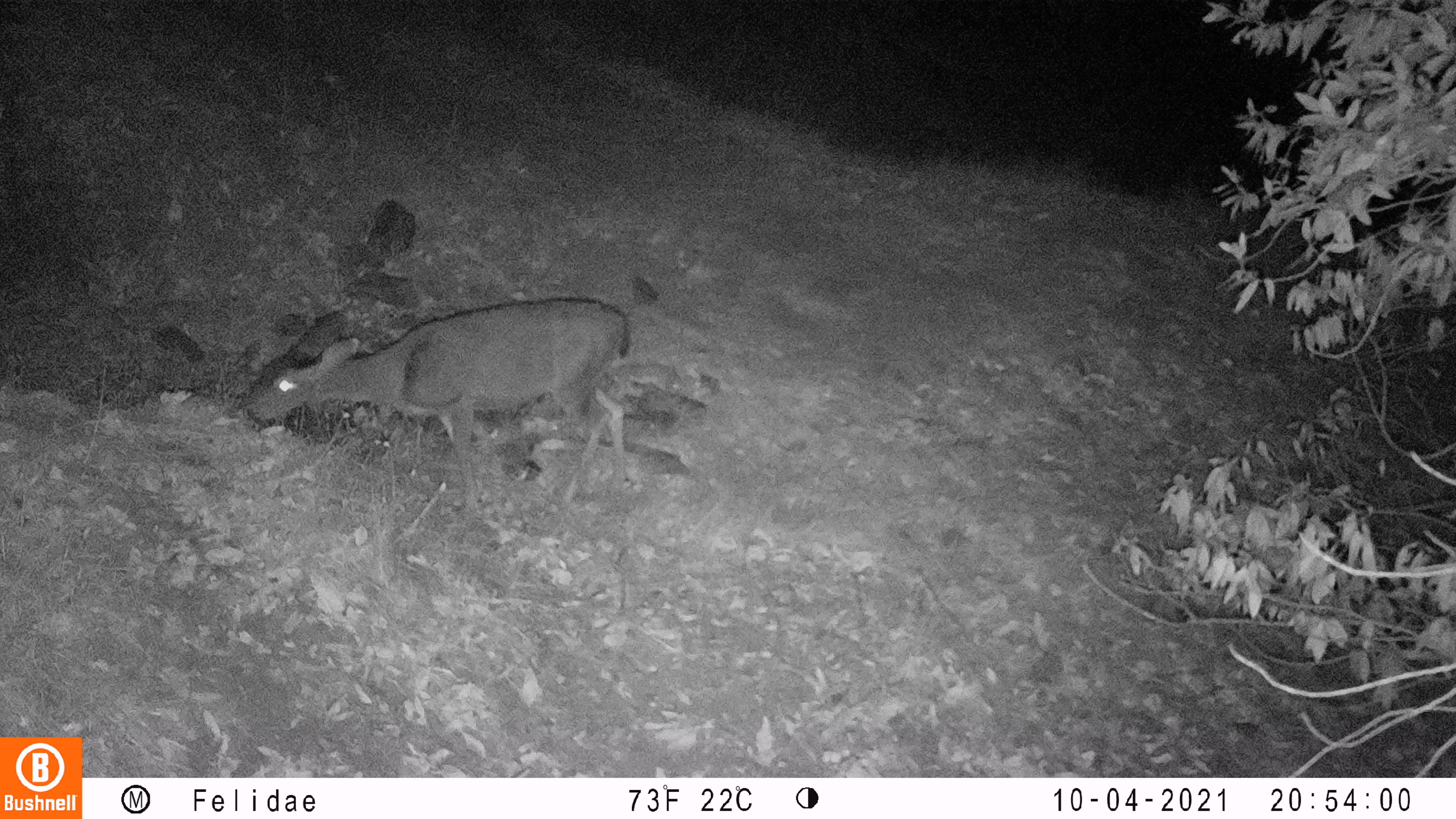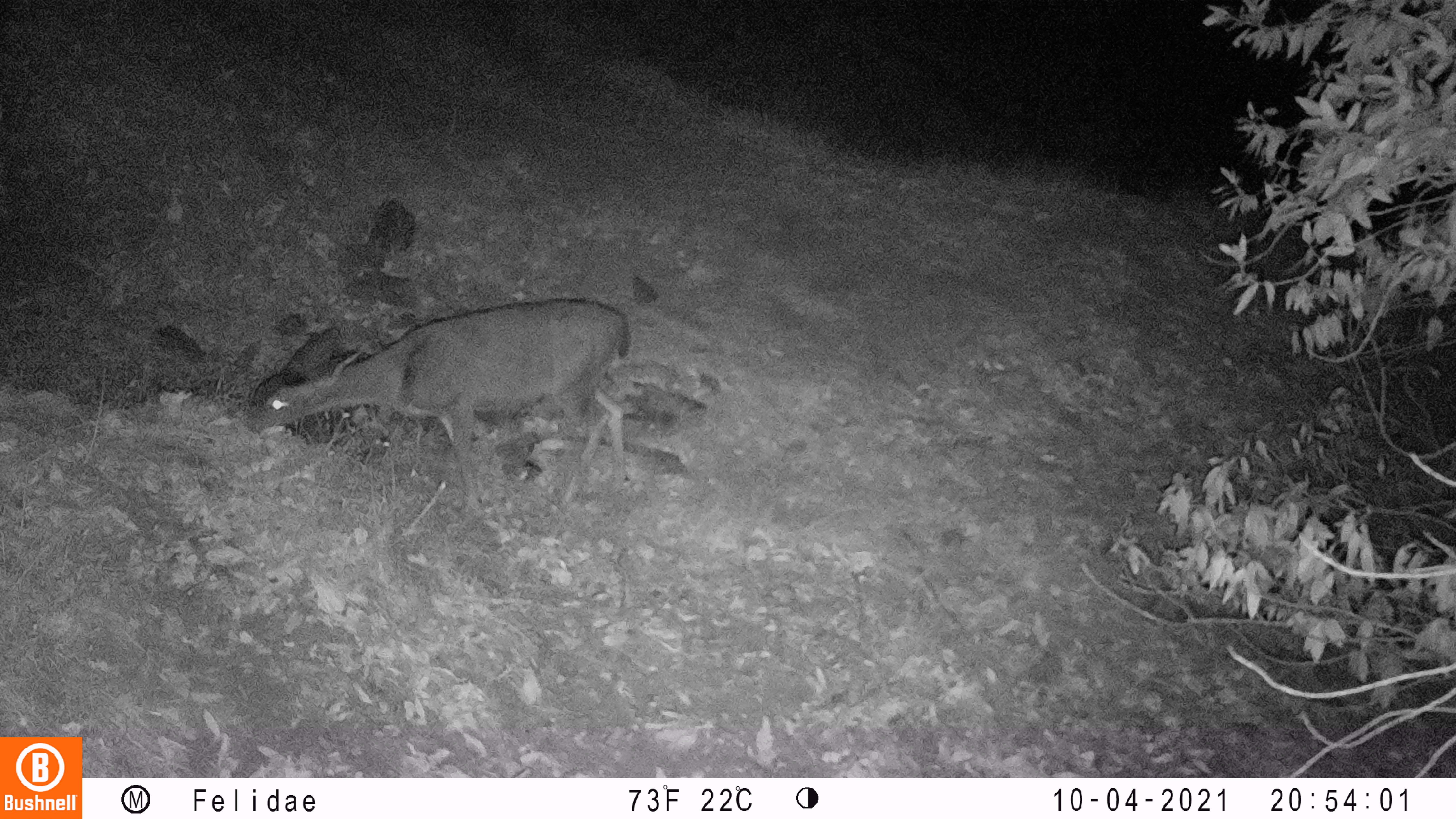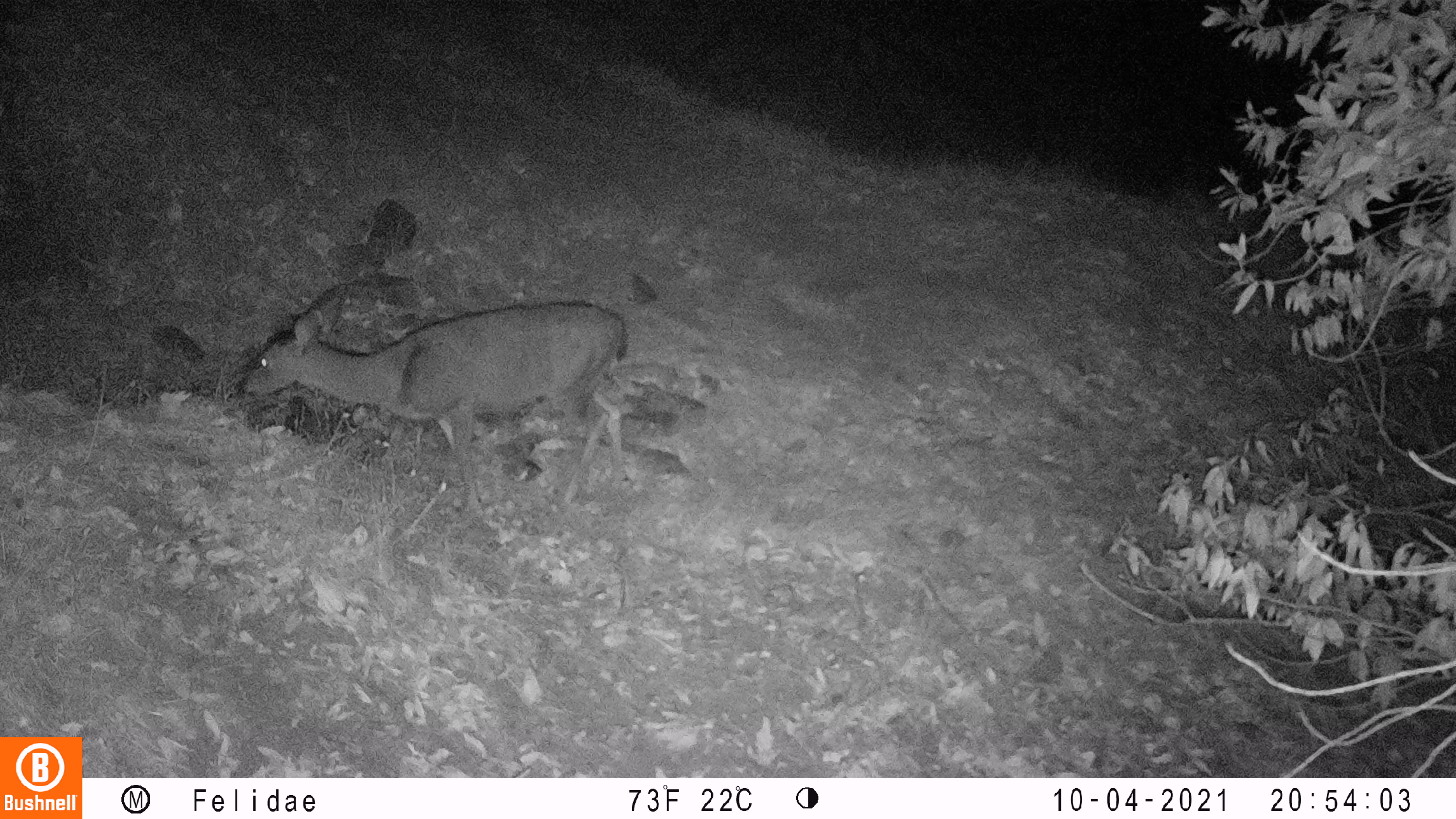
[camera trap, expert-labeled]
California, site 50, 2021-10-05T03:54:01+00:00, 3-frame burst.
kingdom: Animalia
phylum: Chordata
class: Mammalia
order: Artiodactyla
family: Cervidae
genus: Odocoileus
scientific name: Odocoileus hemionus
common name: mule deer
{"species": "mule deer (Odocoileus hemionus)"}